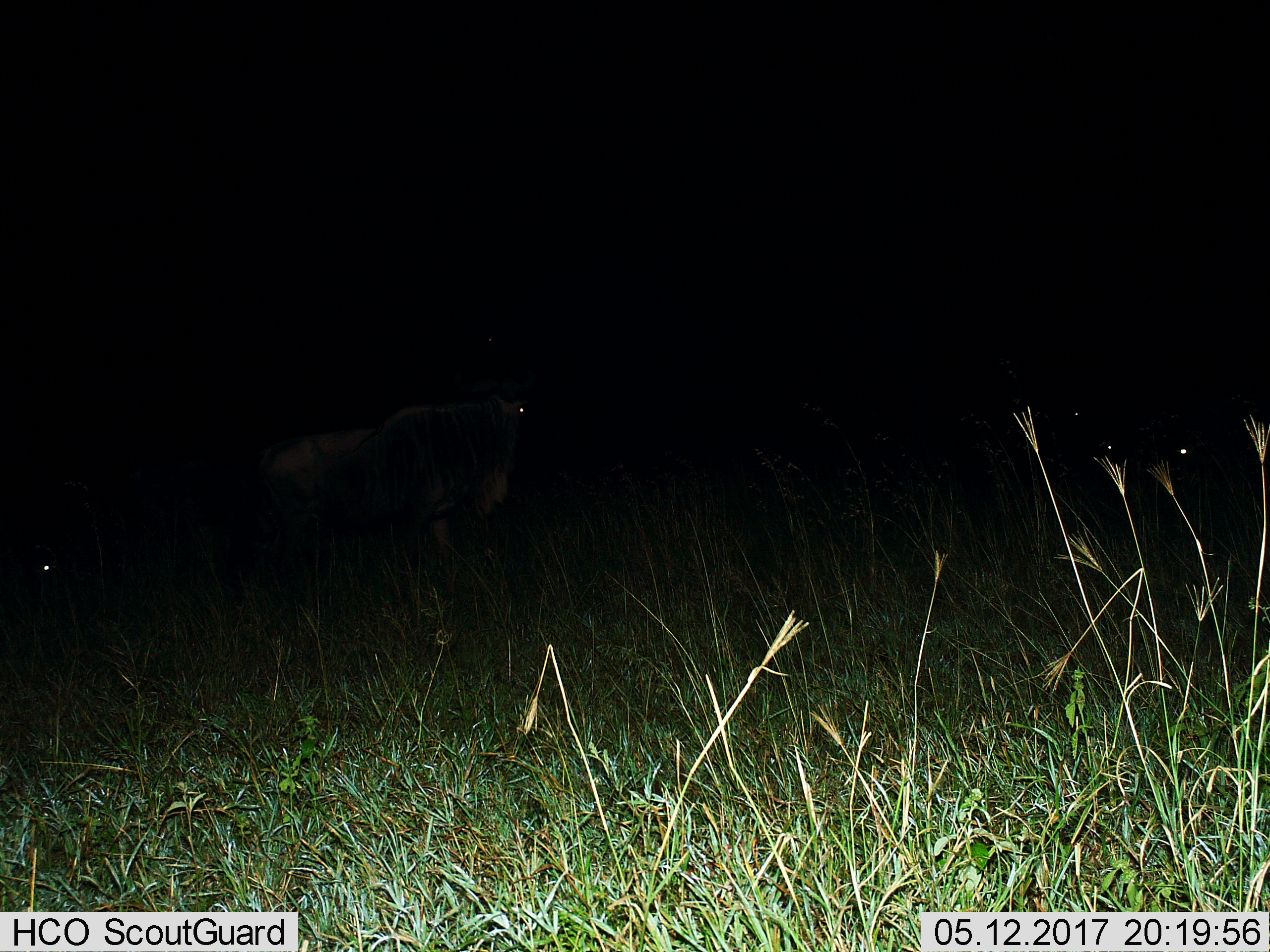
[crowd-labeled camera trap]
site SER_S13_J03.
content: unidentified animal